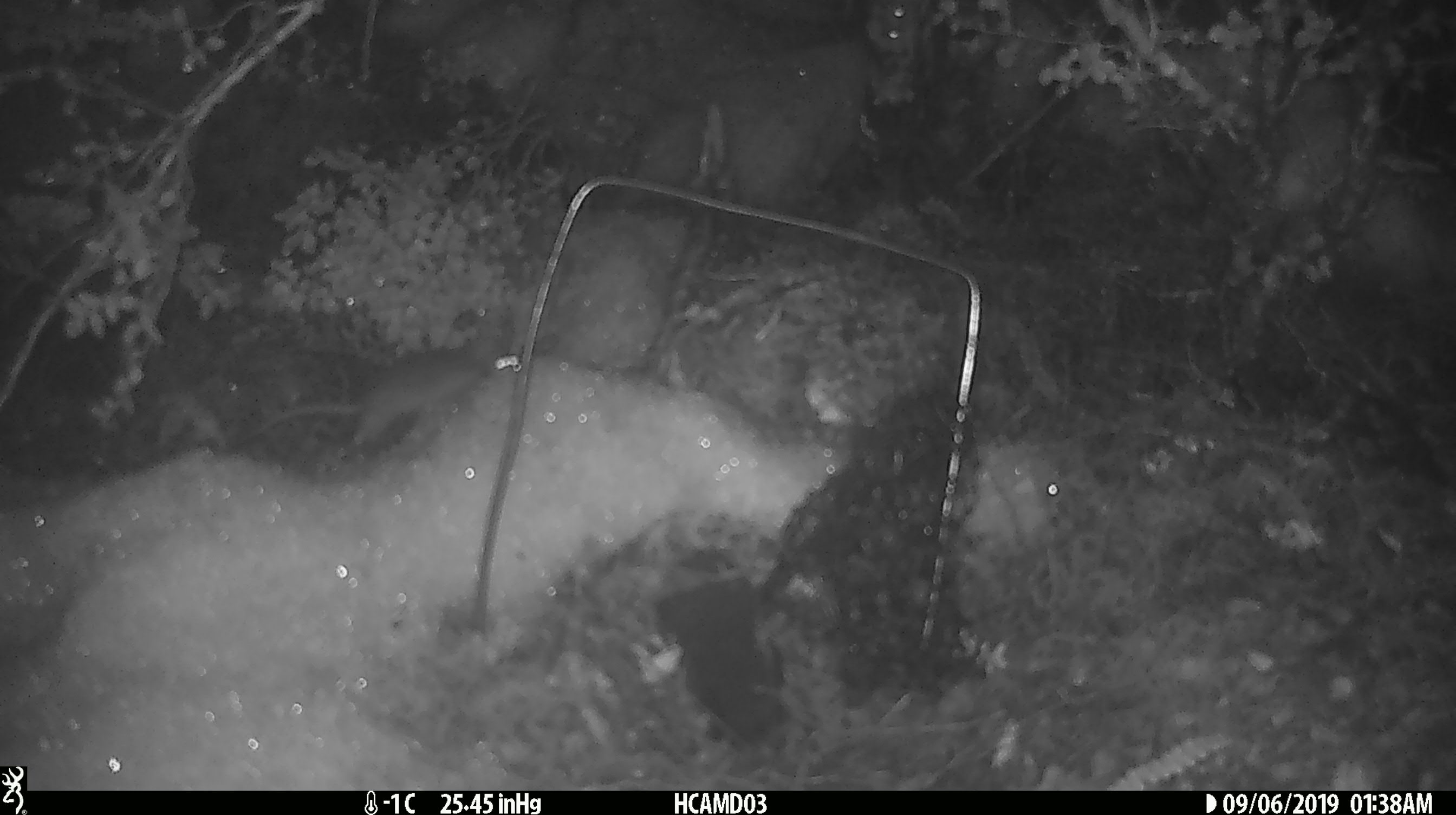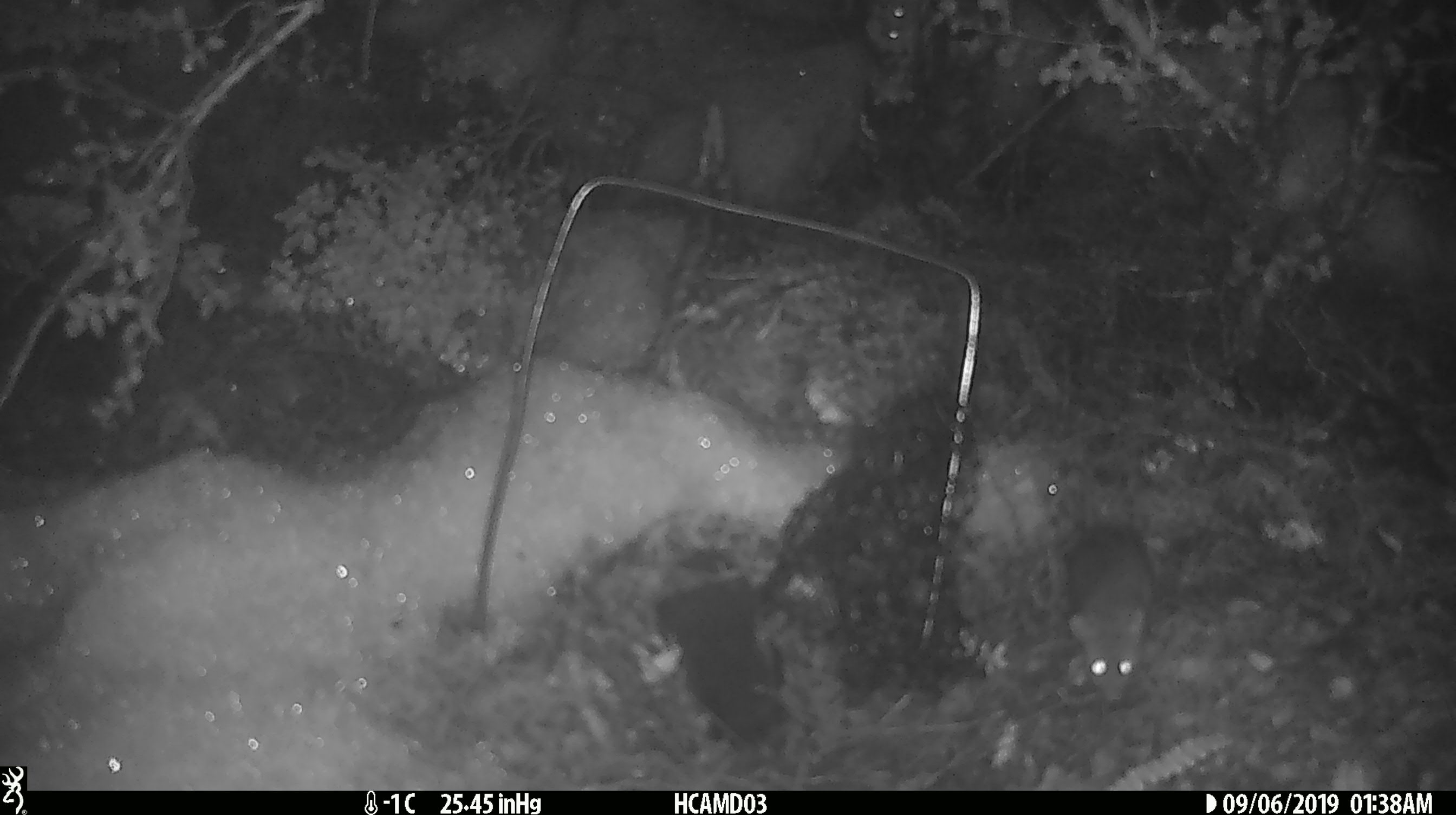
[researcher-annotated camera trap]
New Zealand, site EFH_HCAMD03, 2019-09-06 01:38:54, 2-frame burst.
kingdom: Animalia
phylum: Chordata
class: Mammalia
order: Rodentia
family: Muridae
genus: Mus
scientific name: Mus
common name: mouse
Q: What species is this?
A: Mouse (Mus).